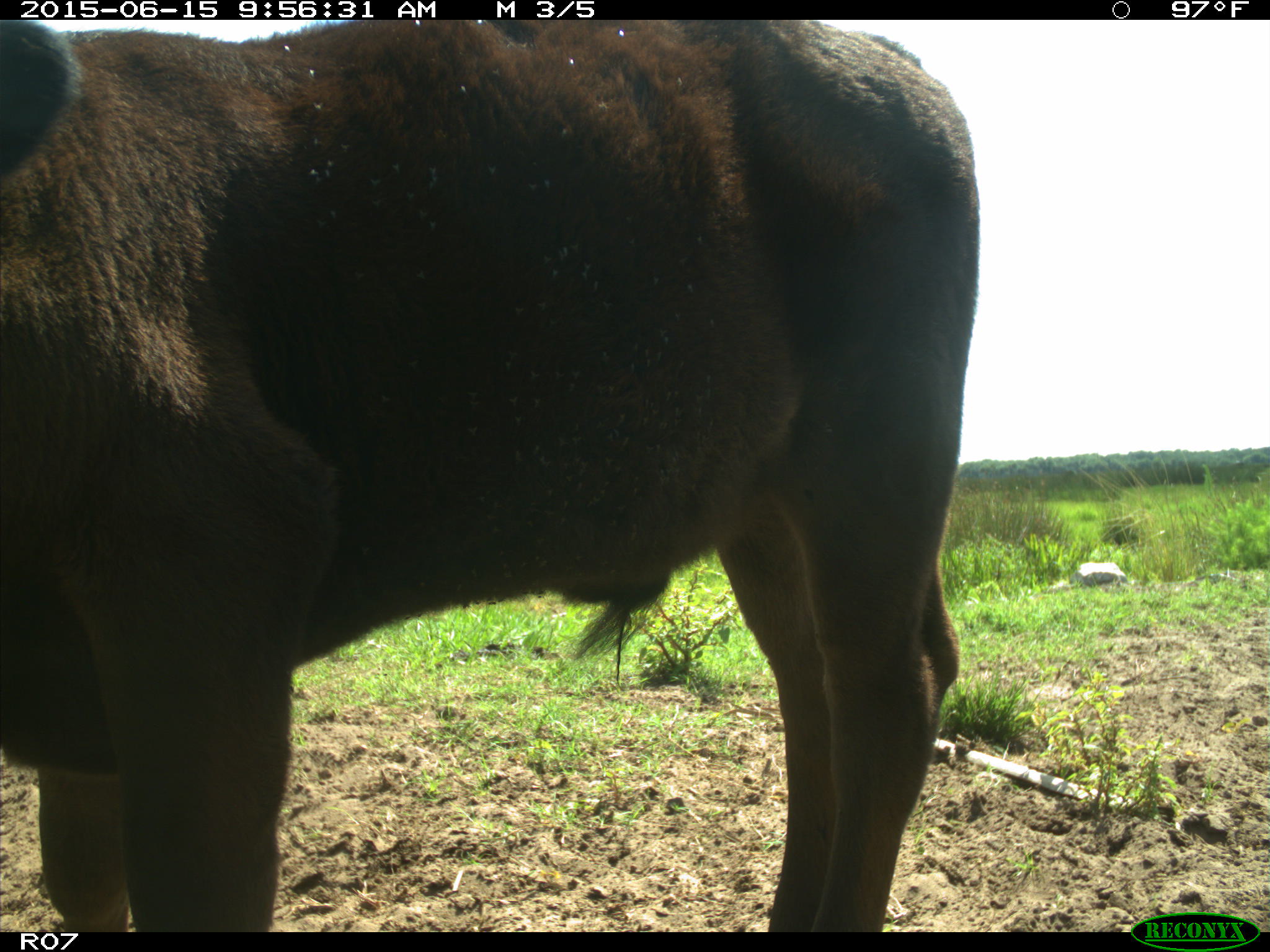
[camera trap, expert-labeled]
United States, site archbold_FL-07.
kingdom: Animalia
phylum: Chordata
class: Mammalia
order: Artiodactyla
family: Bovidae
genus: Bos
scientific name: Bos taurus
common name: domestic cow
Bos taurus (domestic cow).